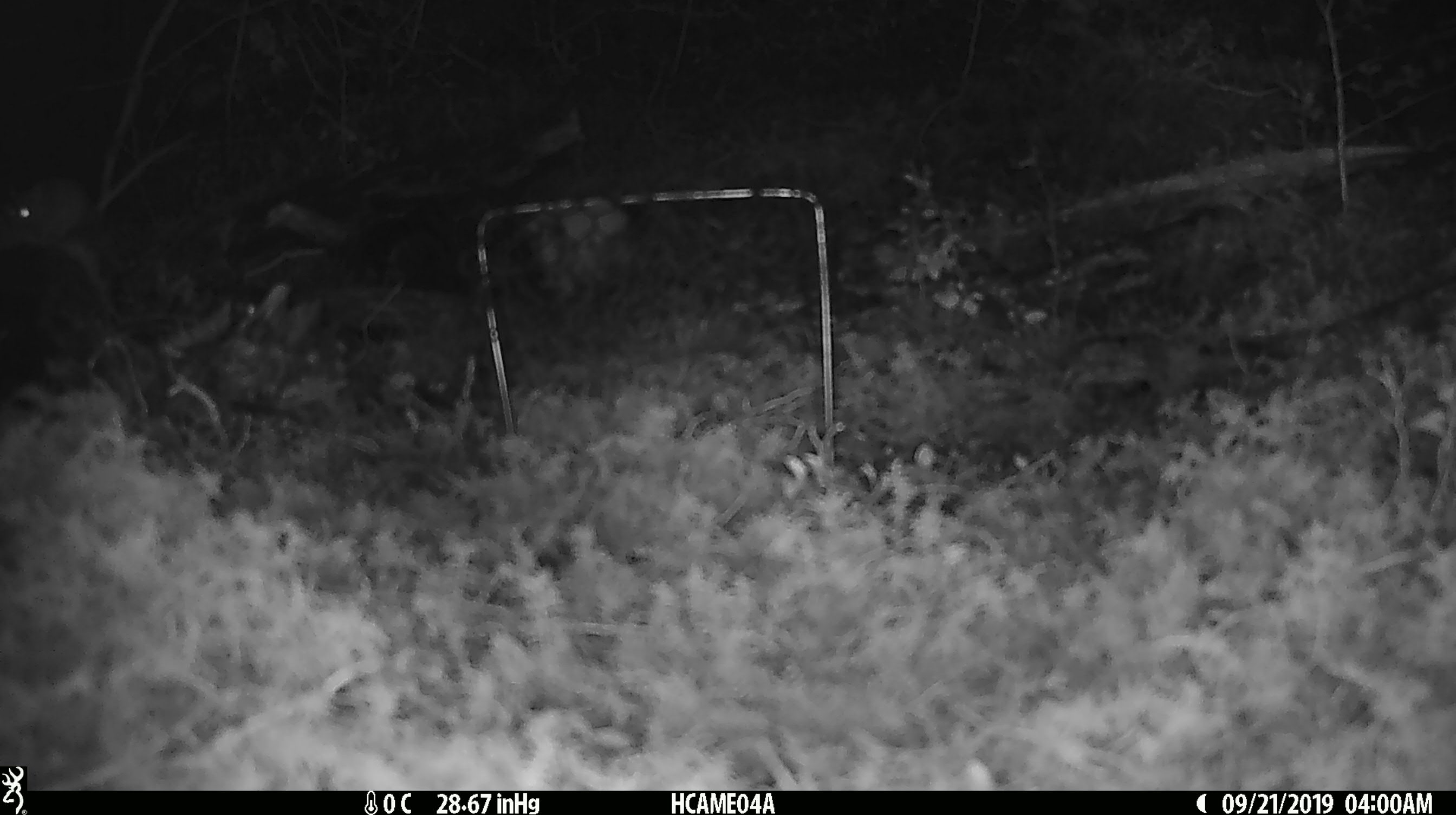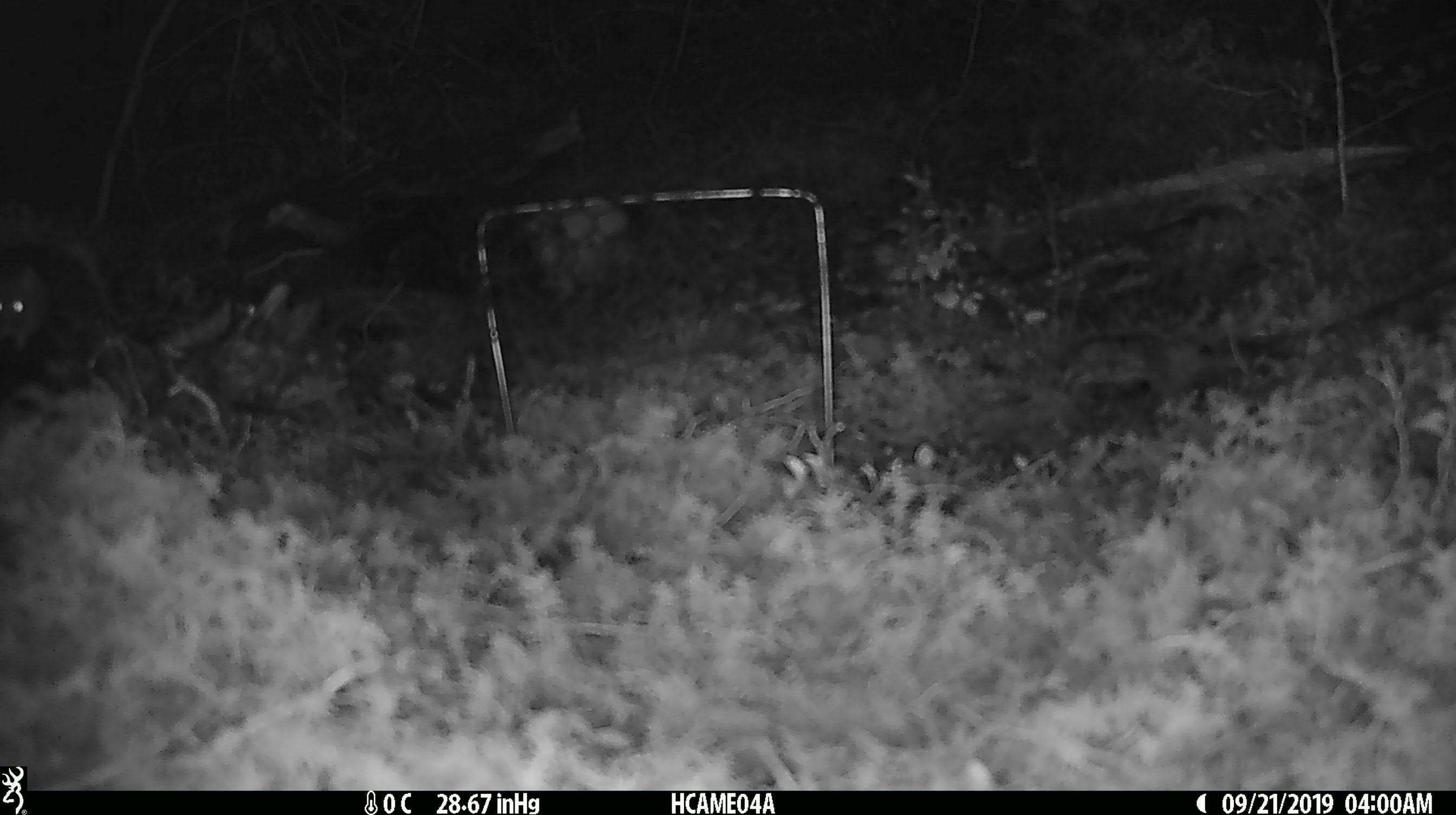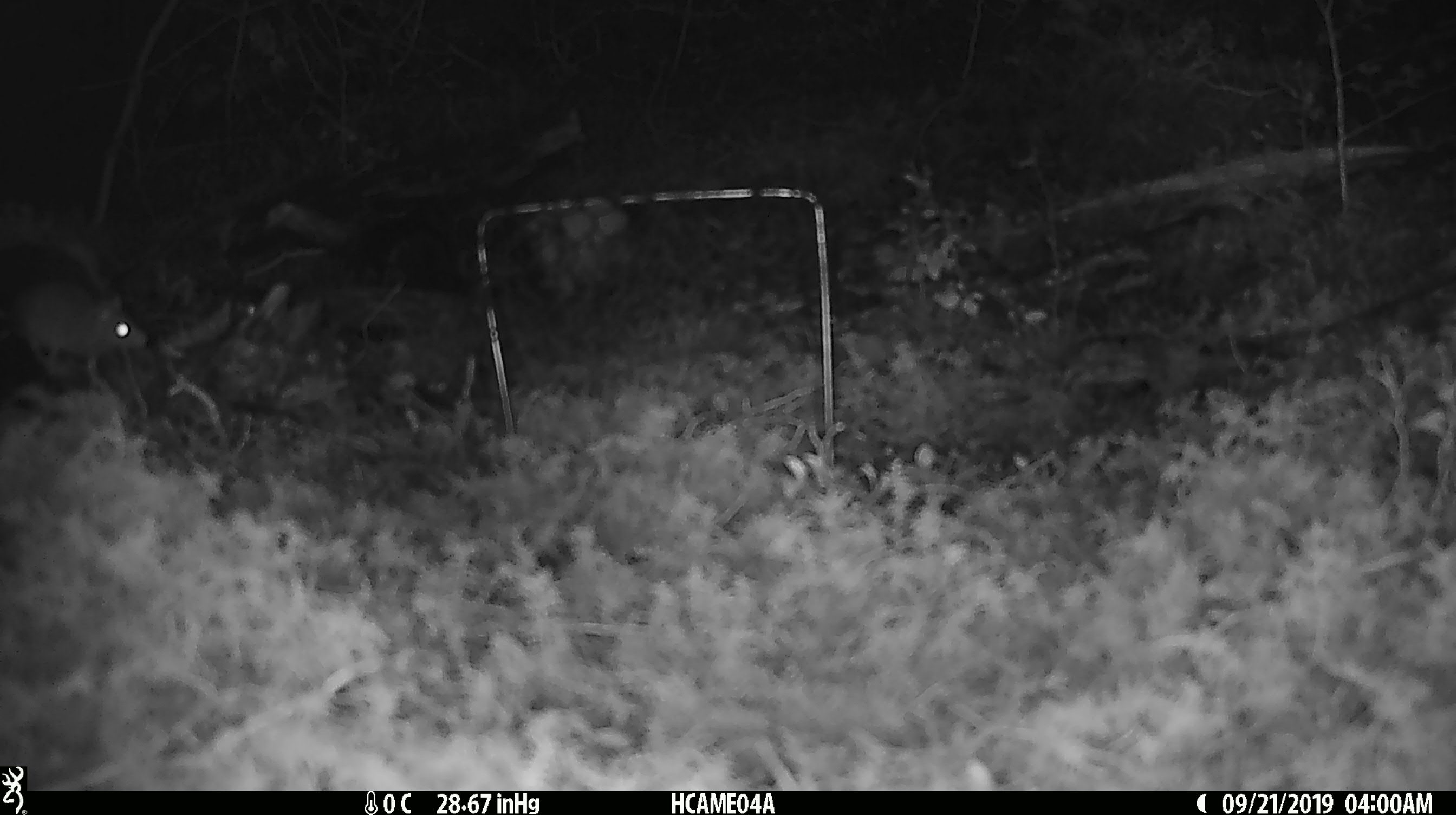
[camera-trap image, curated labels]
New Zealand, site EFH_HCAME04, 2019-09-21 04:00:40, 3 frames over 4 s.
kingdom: Animalia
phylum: Chordata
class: Mammalia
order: Rodentia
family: Muridae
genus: Mus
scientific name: Mus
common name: mouse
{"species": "mouse (Mus)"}